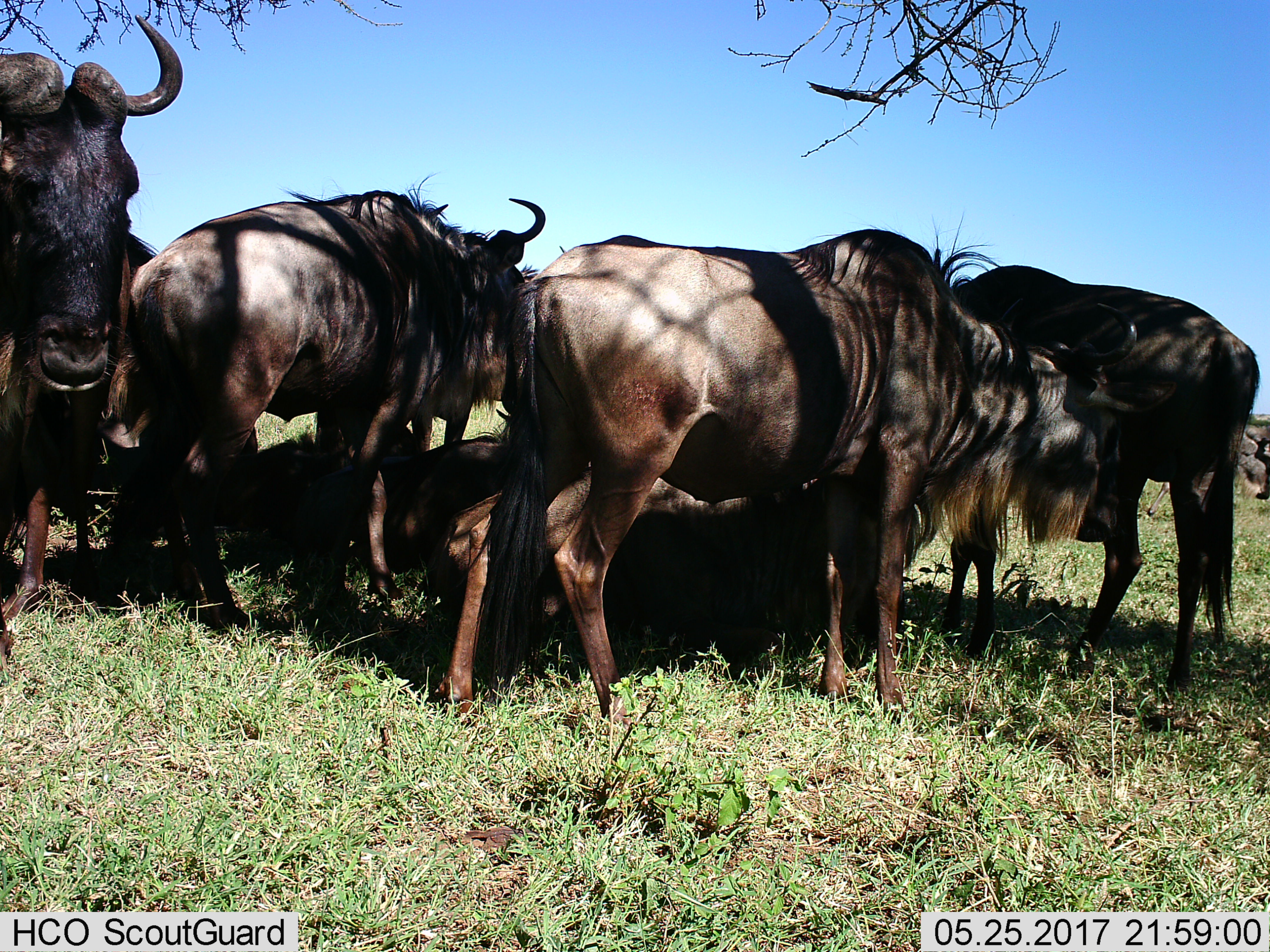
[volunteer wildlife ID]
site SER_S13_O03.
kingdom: Animalia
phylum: Chordata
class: Mammalia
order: Artiodactyla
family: Bovidae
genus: Connochaetes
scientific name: Connochaetes taurinus taurinus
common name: blue wildebeest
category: wildebeestblue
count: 6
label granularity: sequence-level